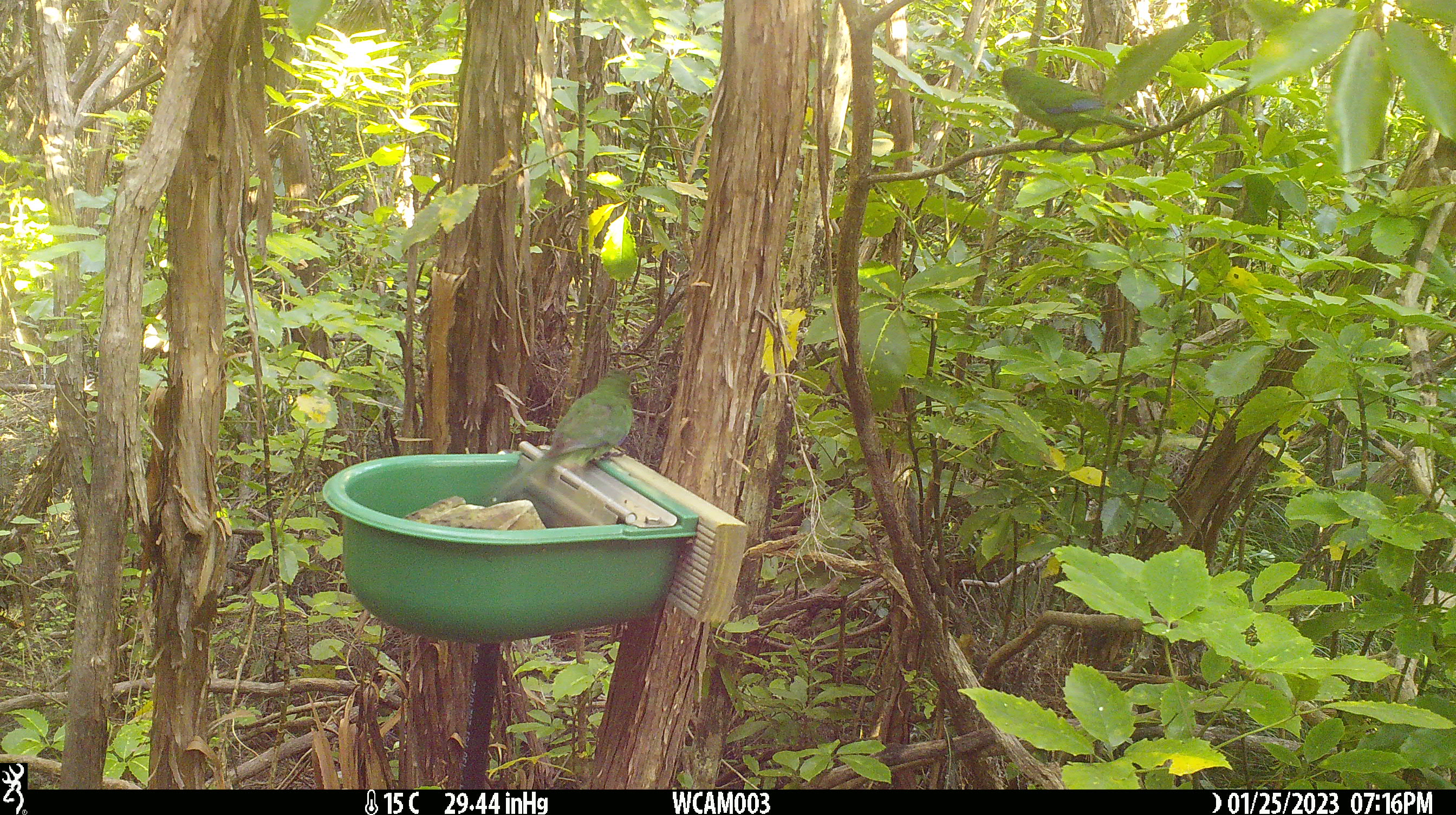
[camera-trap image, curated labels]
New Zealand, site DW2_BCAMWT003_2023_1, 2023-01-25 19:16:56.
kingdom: Animalia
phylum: Chordata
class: Aves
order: Psittaciformes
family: Psittaculidae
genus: Cyanoramphus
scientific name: Cyanoramphus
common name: parakeet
Parakeet (Cyanoramphus).